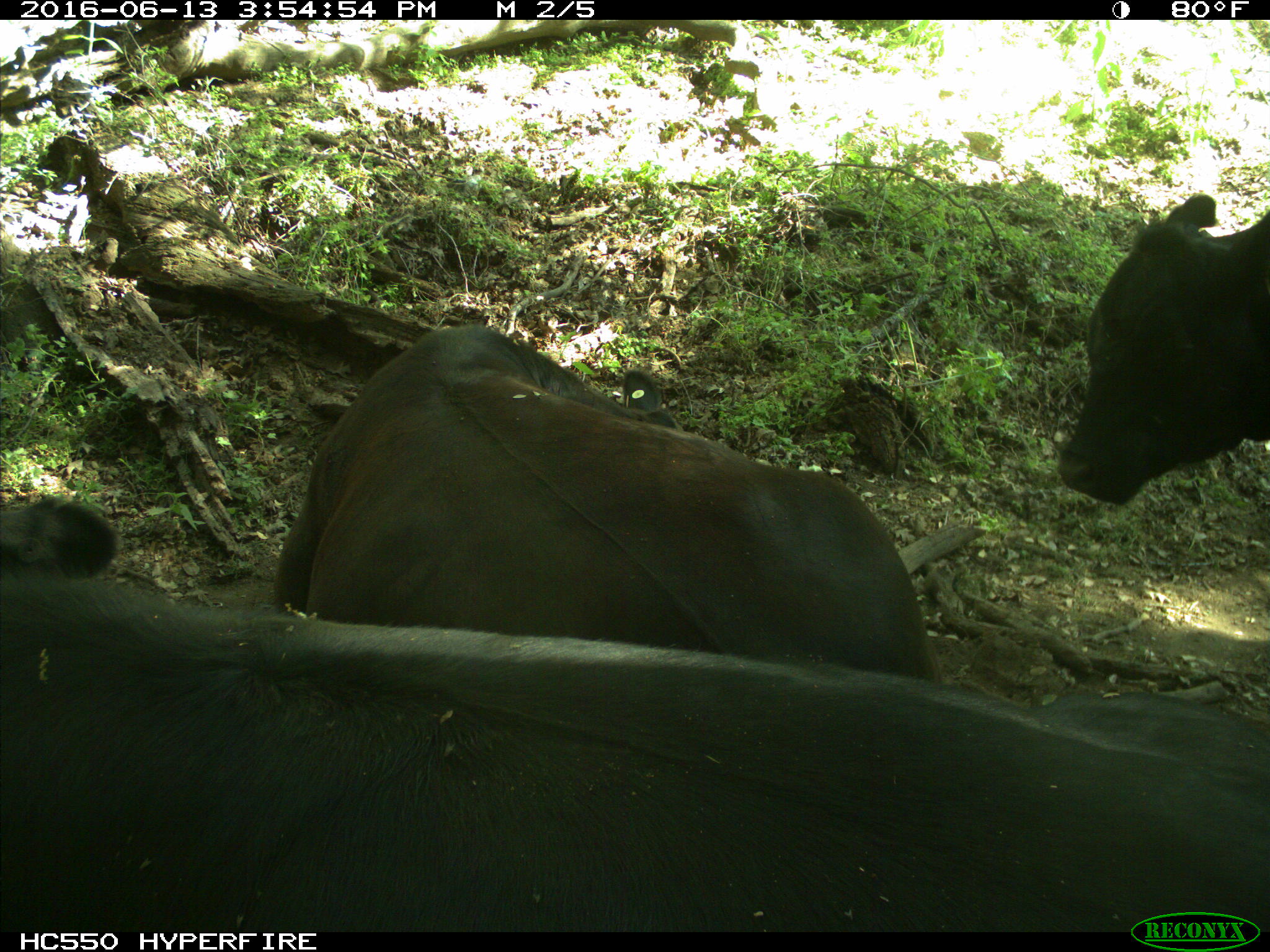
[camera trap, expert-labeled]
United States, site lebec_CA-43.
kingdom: Animalia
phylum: Chordata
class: Mammalia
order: Artiodactyla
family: Bovidae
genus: Bos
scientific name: Bos taurus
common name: domestic cow